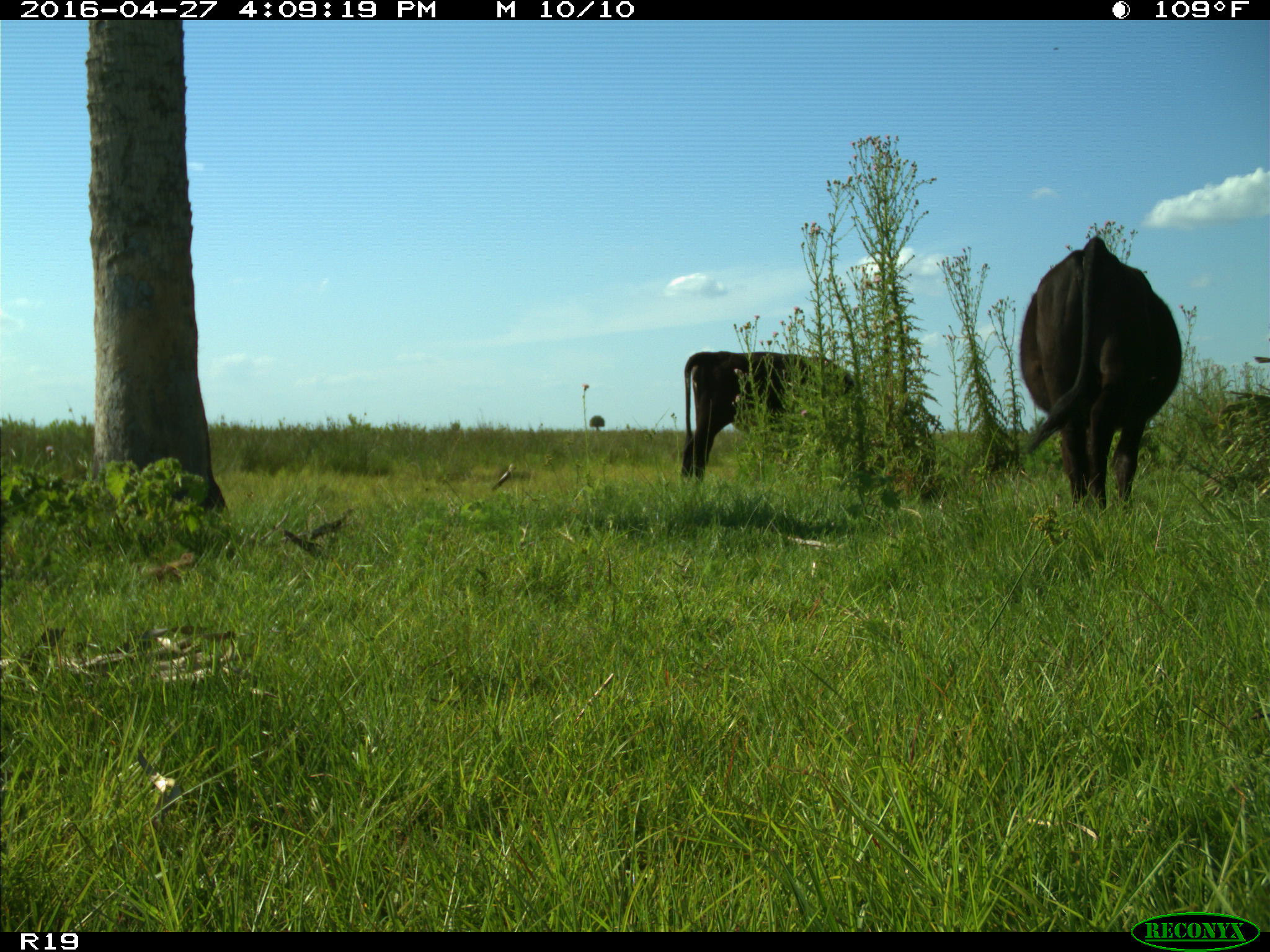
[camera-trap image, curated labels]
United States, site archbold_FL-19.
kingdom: Animalia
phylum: Chordata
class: Mammalia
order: Artiodactyla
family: Bovidae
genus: Bos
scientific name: Bos taurus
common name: domestic cow